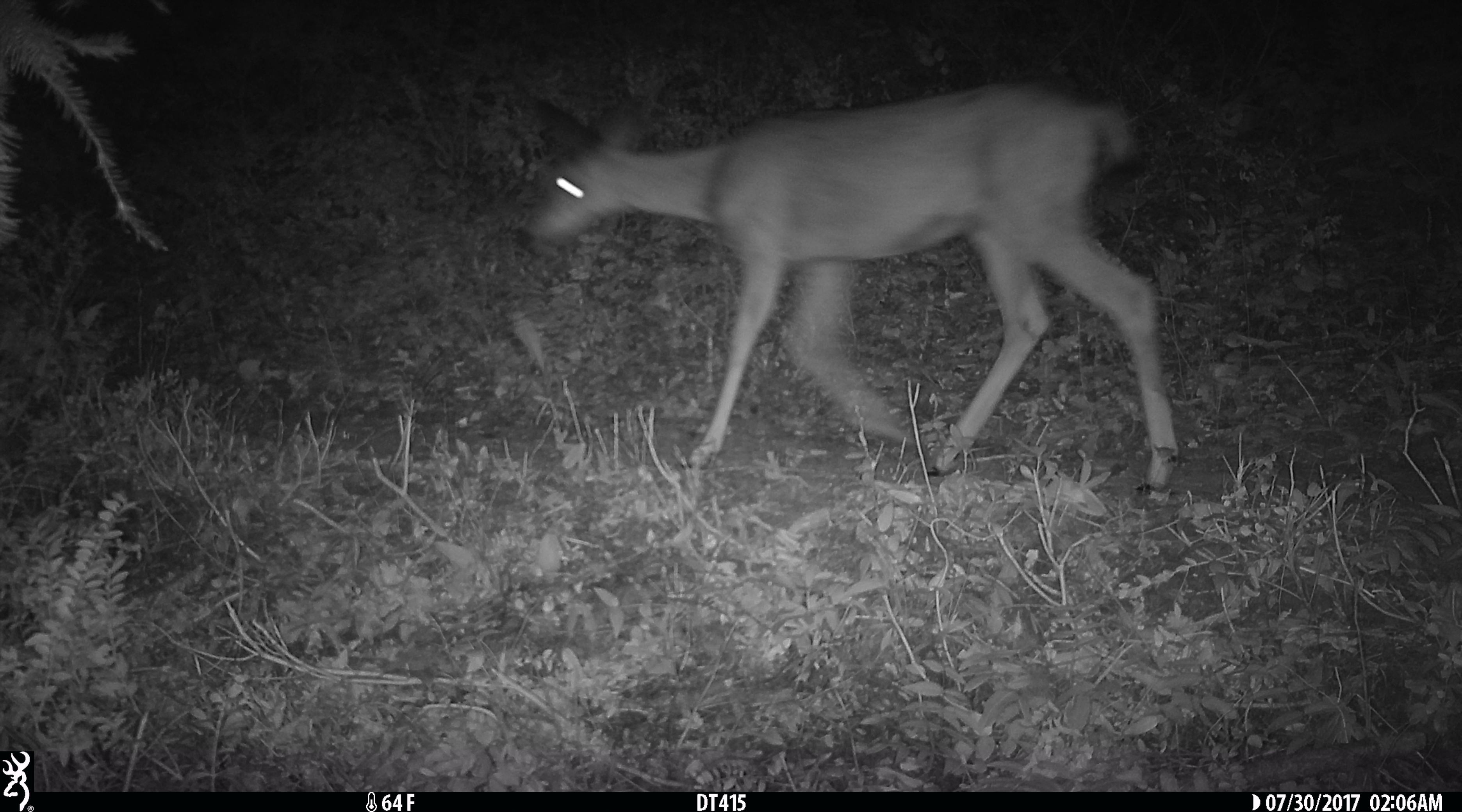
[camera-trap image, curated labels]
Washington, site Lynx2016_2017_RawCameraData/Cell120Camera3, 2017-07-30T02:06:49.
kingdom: Animalia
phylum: Chordata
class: Mammalia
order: Artiodactyla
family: Cervidae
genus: Odocoileus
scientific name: Odocoileus hemionus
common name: mule deer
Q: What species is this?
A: Odocoileus hemionus (mule deer).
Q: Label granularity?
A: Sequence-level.